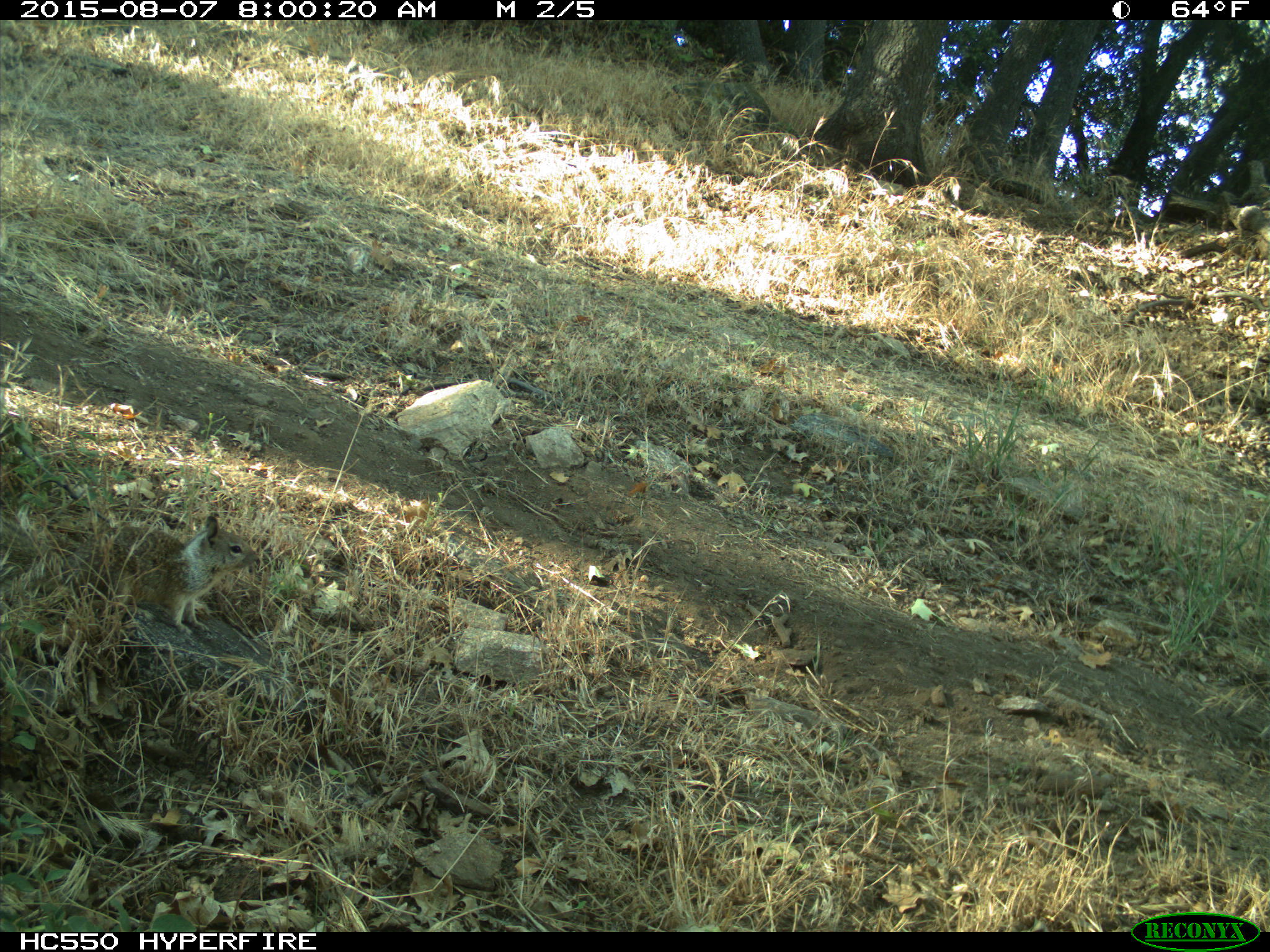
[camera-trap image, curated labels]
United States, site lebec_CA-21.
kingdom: Animalia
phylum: Chordata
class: Mammalia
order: Rodentia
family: Sciuridae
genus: Otospermophilus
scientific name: Otospermophilus beecheyi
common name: california ground squirrel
Otospermophilus beecheyi (california ground squirrel).